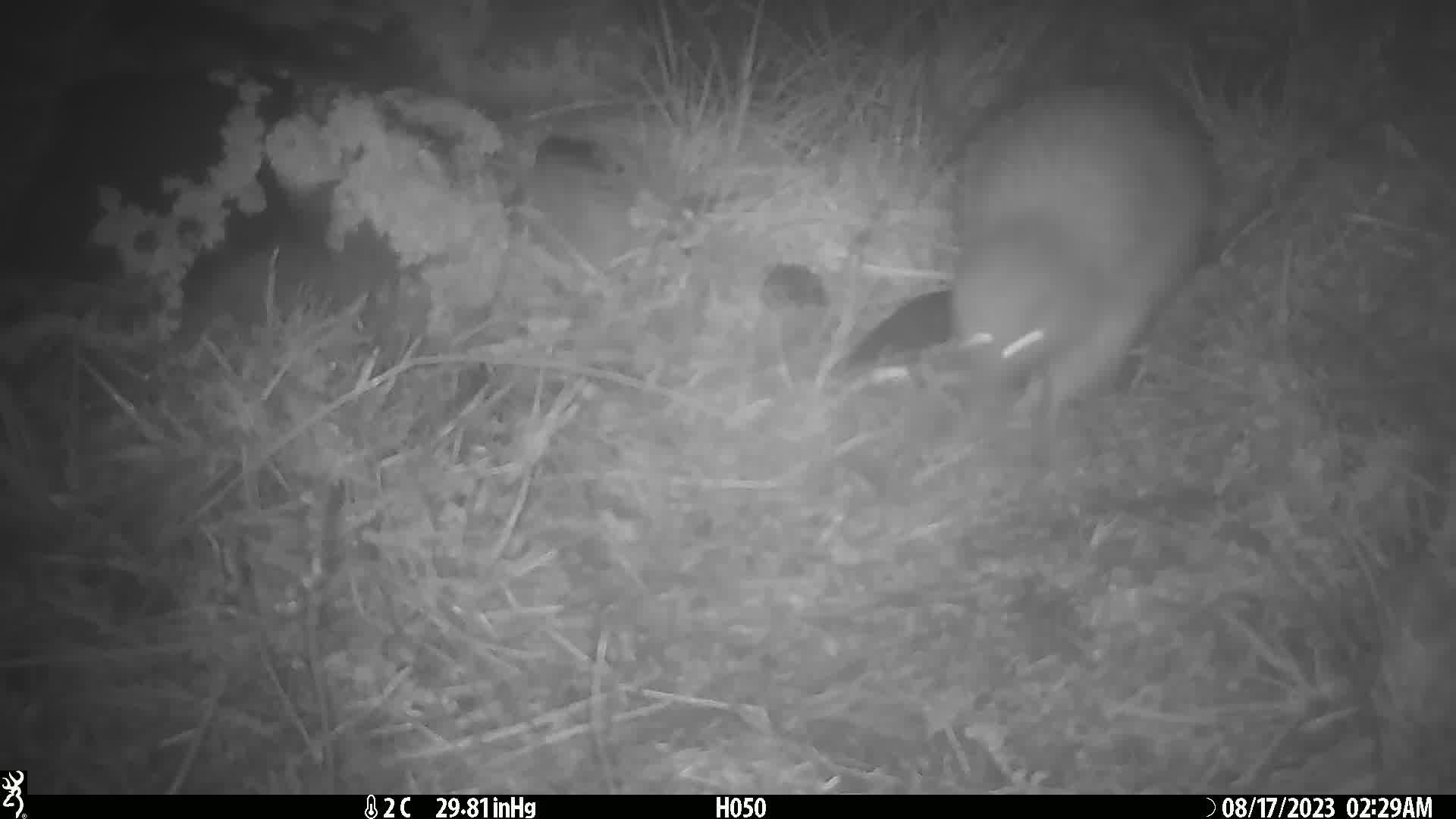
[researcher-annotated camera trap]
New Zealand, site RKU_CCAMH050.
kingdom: Animalia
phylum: Chordata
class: Aves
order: Apterygiformes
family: Apterygidae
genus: Apteryx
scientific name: Apteryx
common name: kiwi